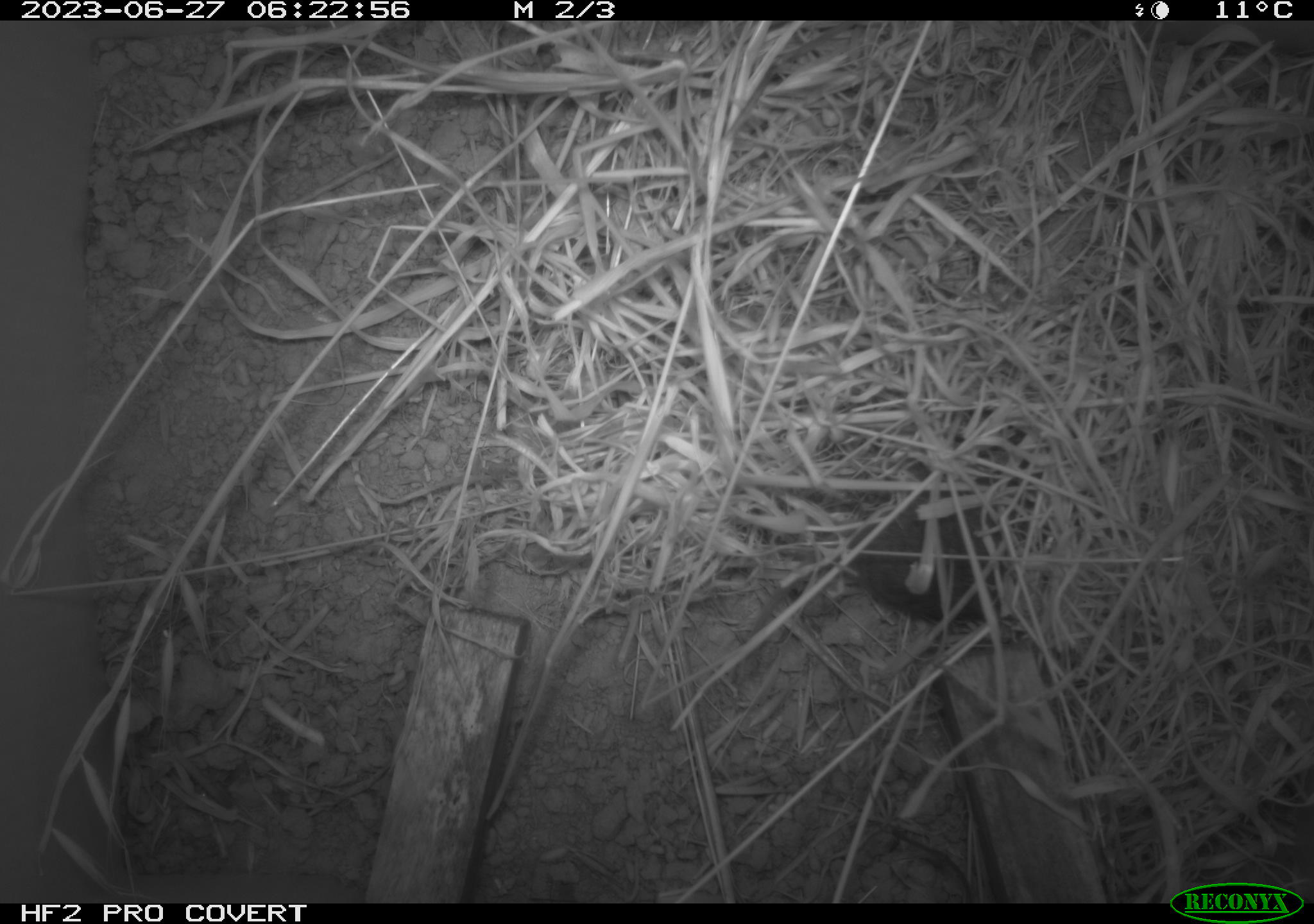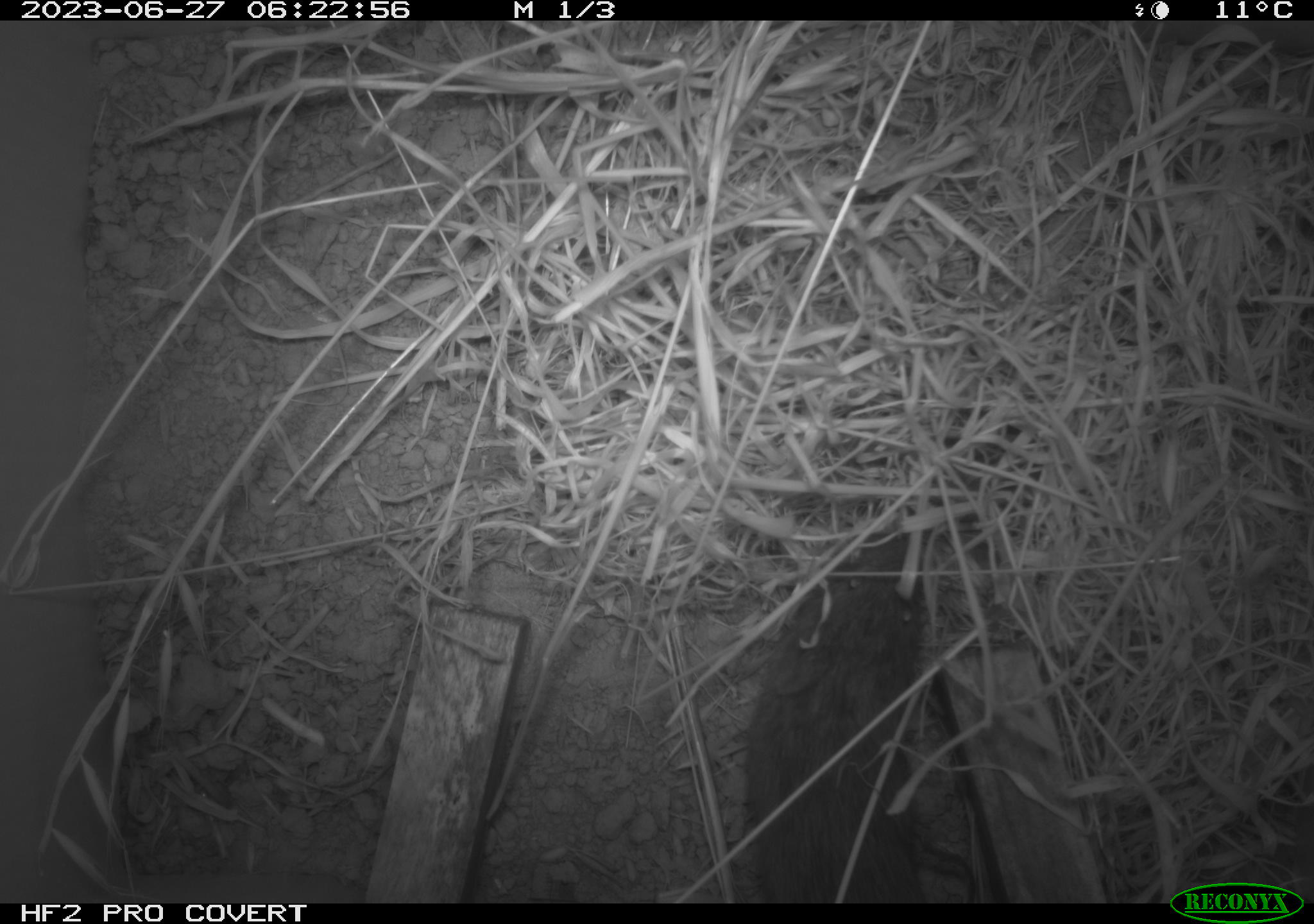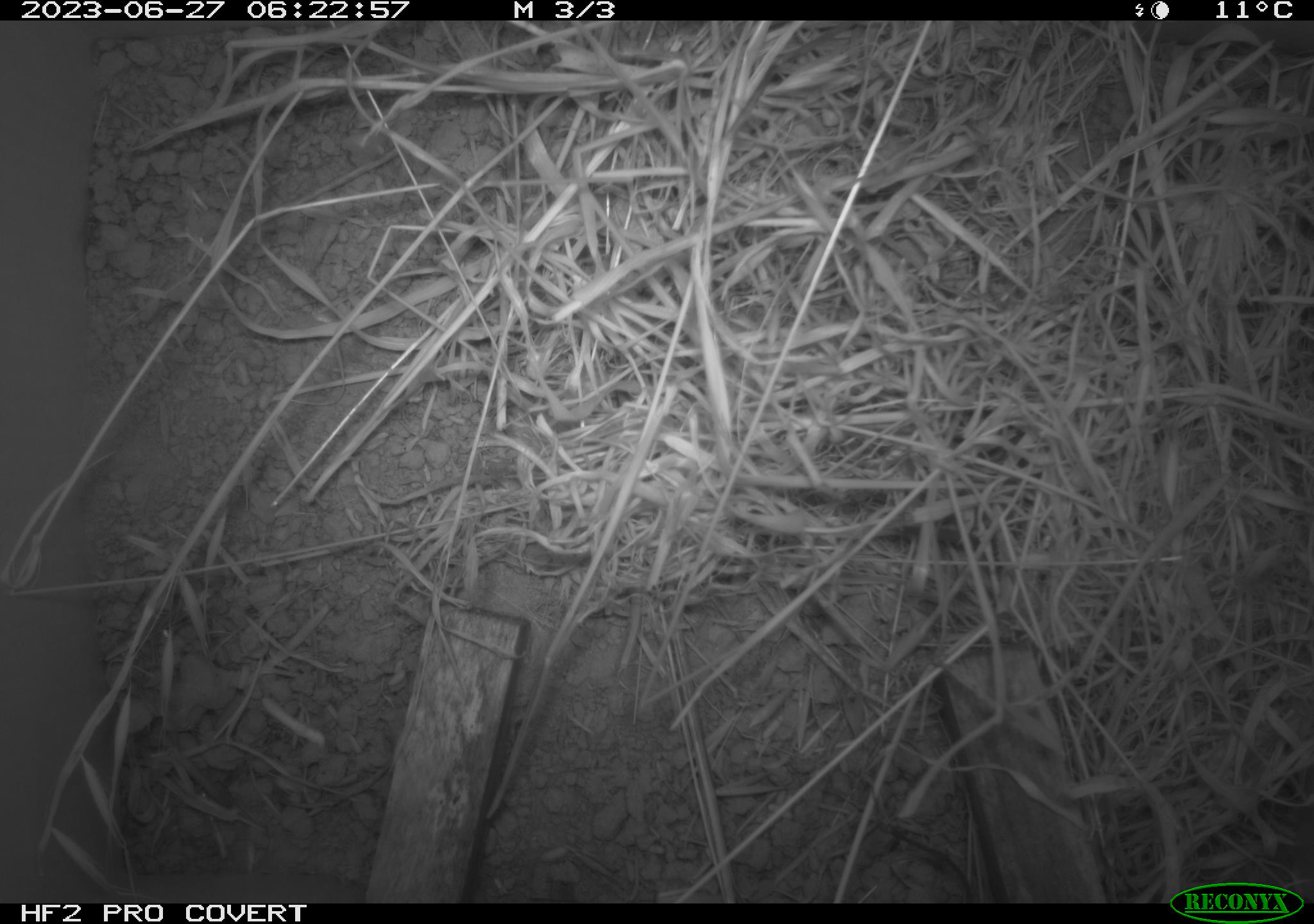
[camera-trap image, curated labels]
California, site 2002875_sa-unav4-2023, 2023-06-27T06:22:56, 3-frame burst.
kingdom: Animalia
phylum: Chordata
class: Mammalia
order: Rodentia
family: Cricetidae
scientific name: Arvicolinae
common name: voles, lemmings, and muskrats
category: arvicolinae subfamily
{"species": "arvicolinae subfamily (voles, lemmings, and muskrats) (Arvicolinae)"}